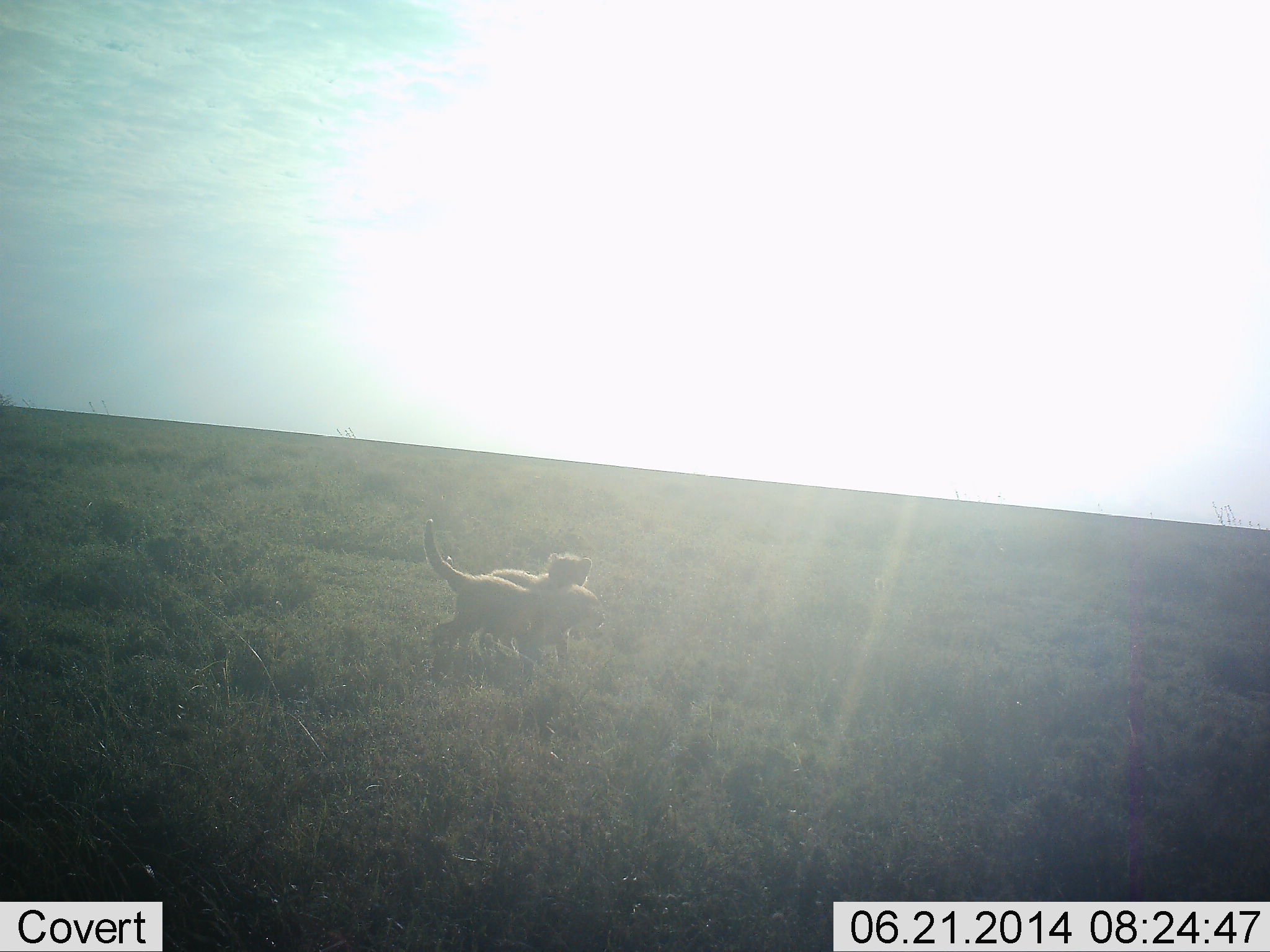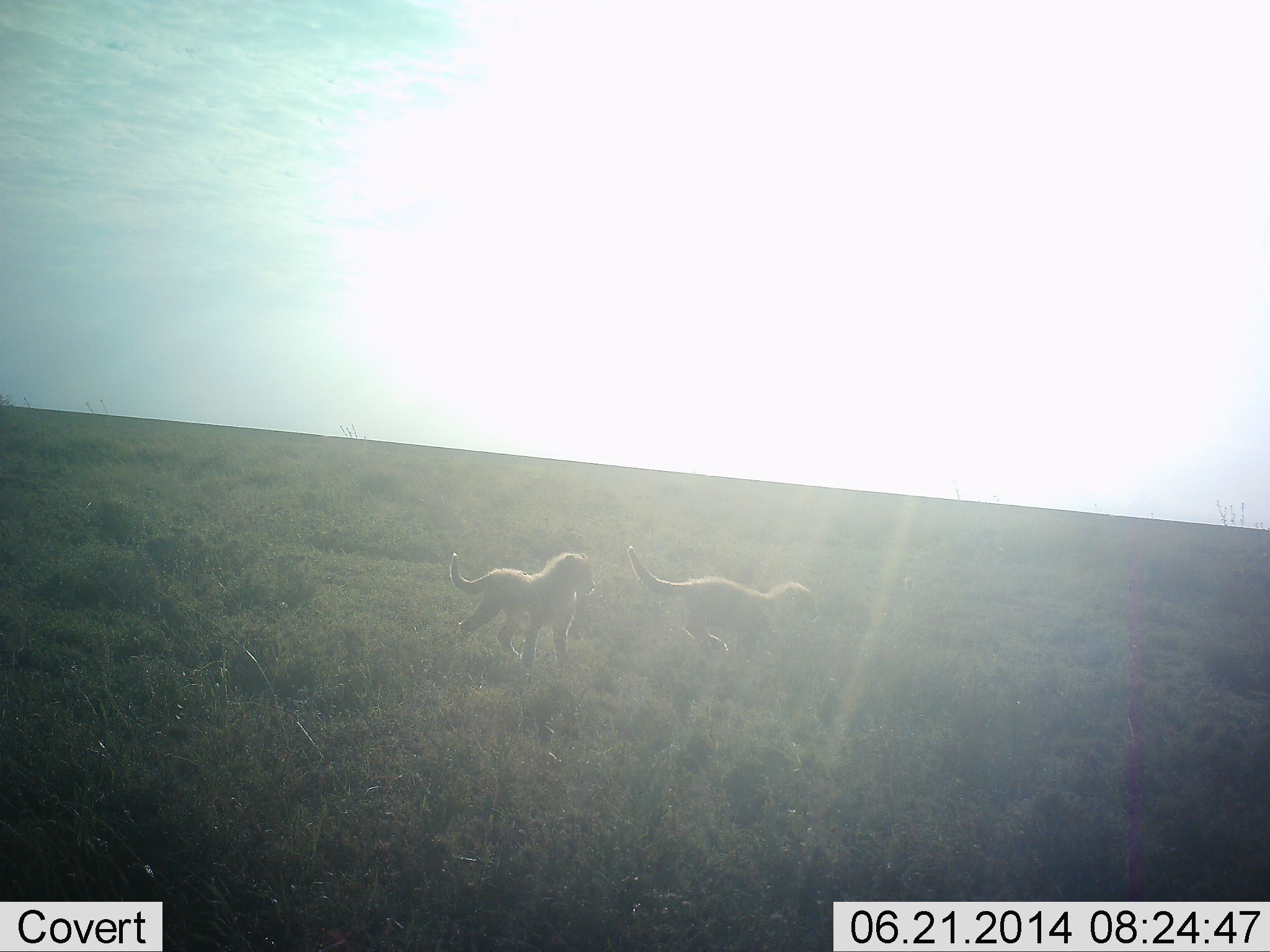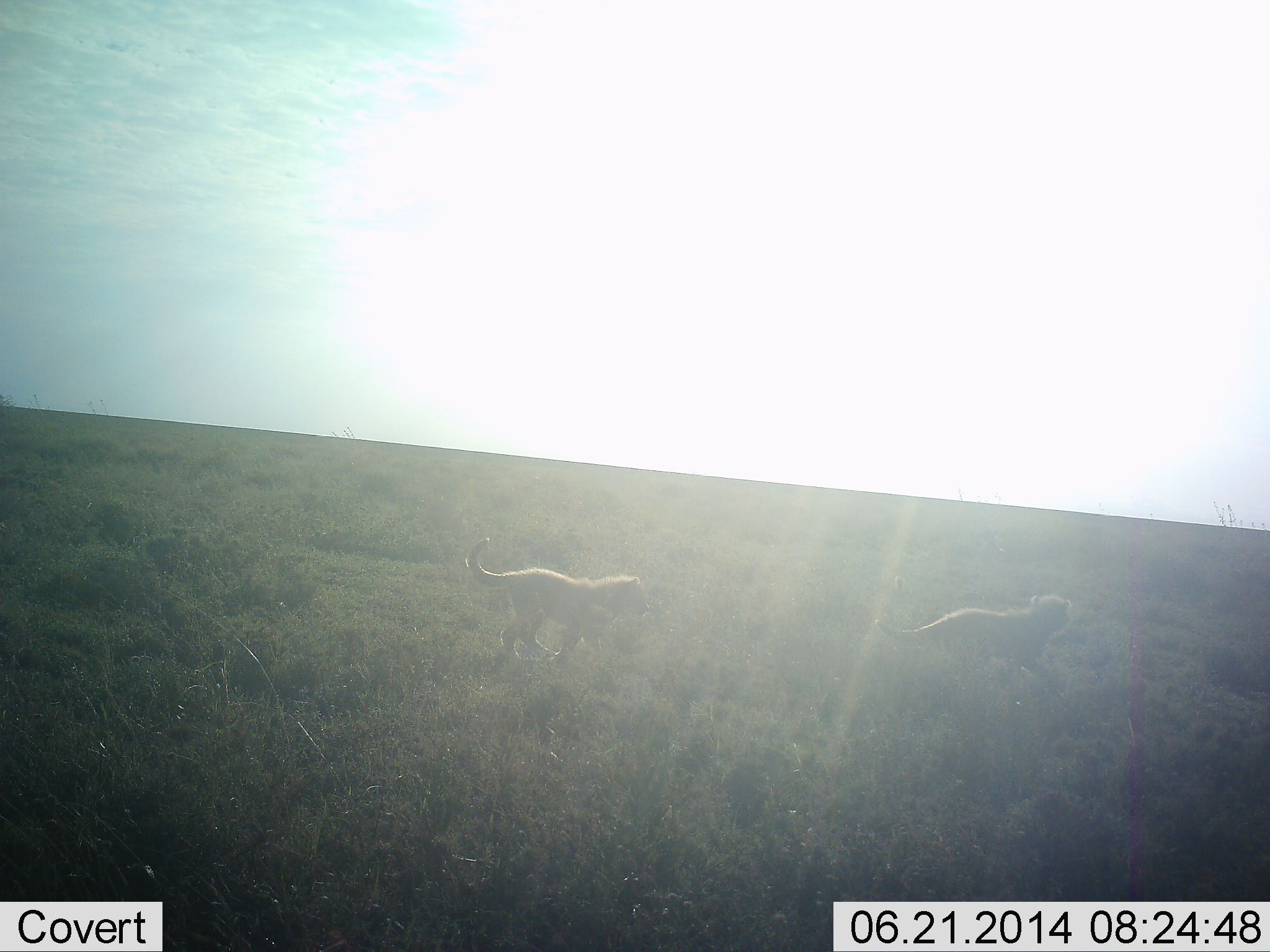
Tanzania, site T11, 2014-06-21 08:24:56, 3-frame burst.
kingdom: Animalia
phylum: Chordata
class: Mammalia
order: Carnivora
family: Felidae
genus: Acinonyx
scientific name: Acinonyx jubatus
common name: cheetah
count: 2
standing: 20%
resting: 0%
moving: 80%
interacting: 50%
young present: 90%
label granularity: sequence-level